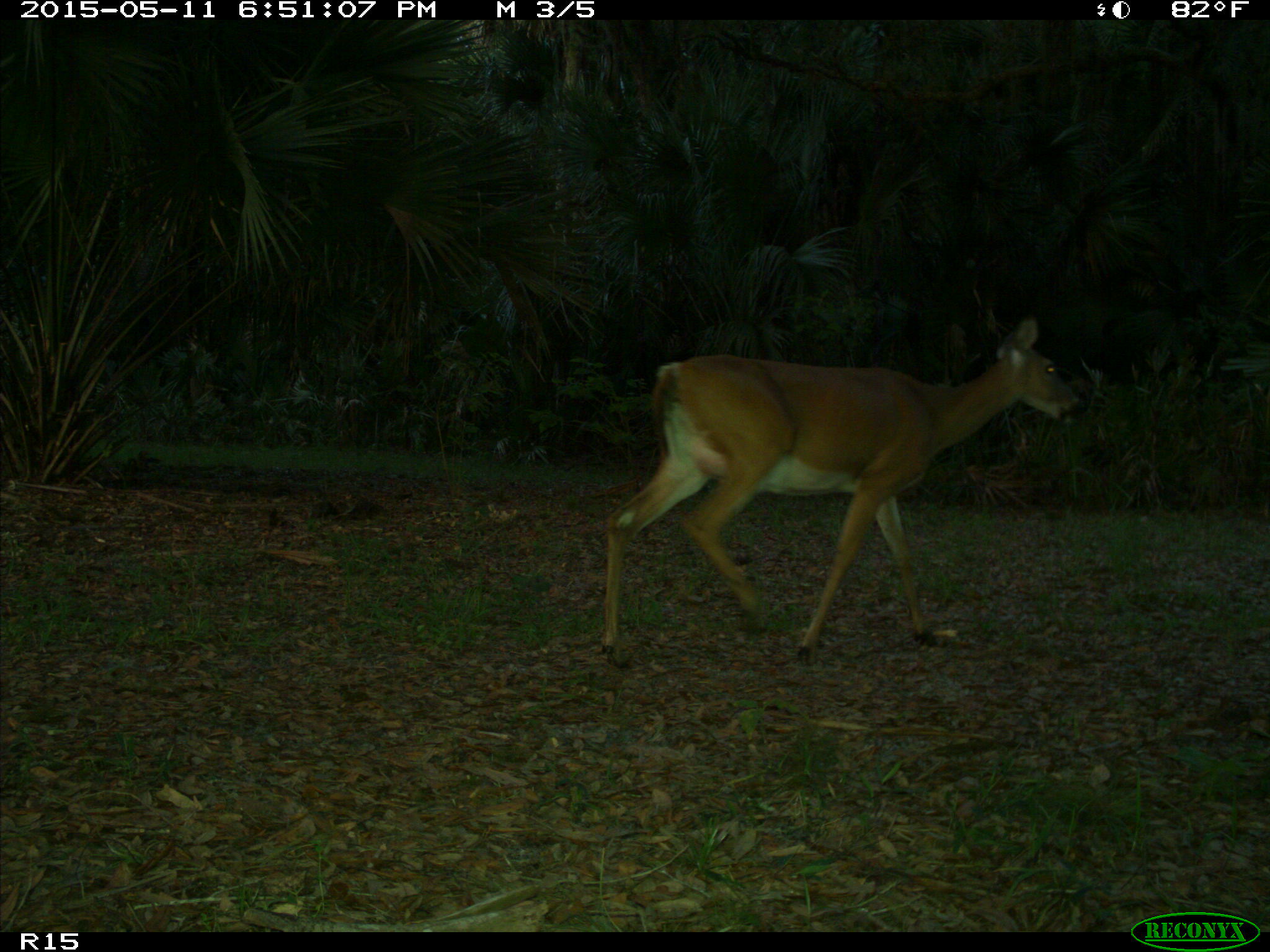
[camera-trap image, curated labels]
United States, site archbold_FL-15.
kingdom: Animalia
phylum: Chordata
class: Mammalia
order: Artiodactyla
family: Cervidae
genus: Odocoileus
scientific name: Odocoileus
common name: deer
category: unidentified deer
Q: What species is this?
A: Unidentified deer (deer) (Odocoileus).